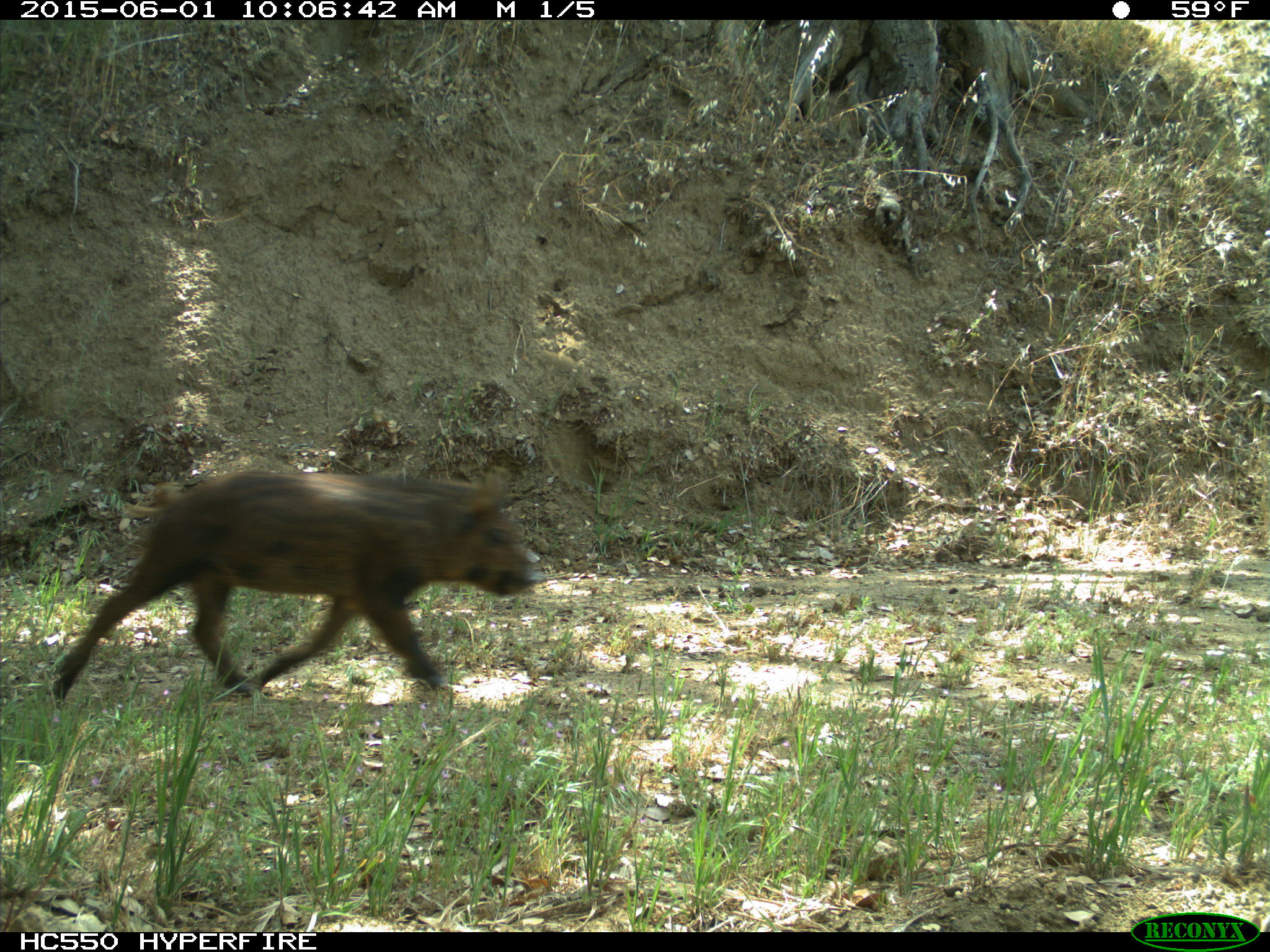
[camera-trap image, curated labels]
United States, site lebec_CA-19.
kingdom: Animalia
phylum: Chordata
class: Mammalia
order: Artiodactyla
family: Suidae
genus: Sus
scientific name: Sus scrofa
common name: wild boar